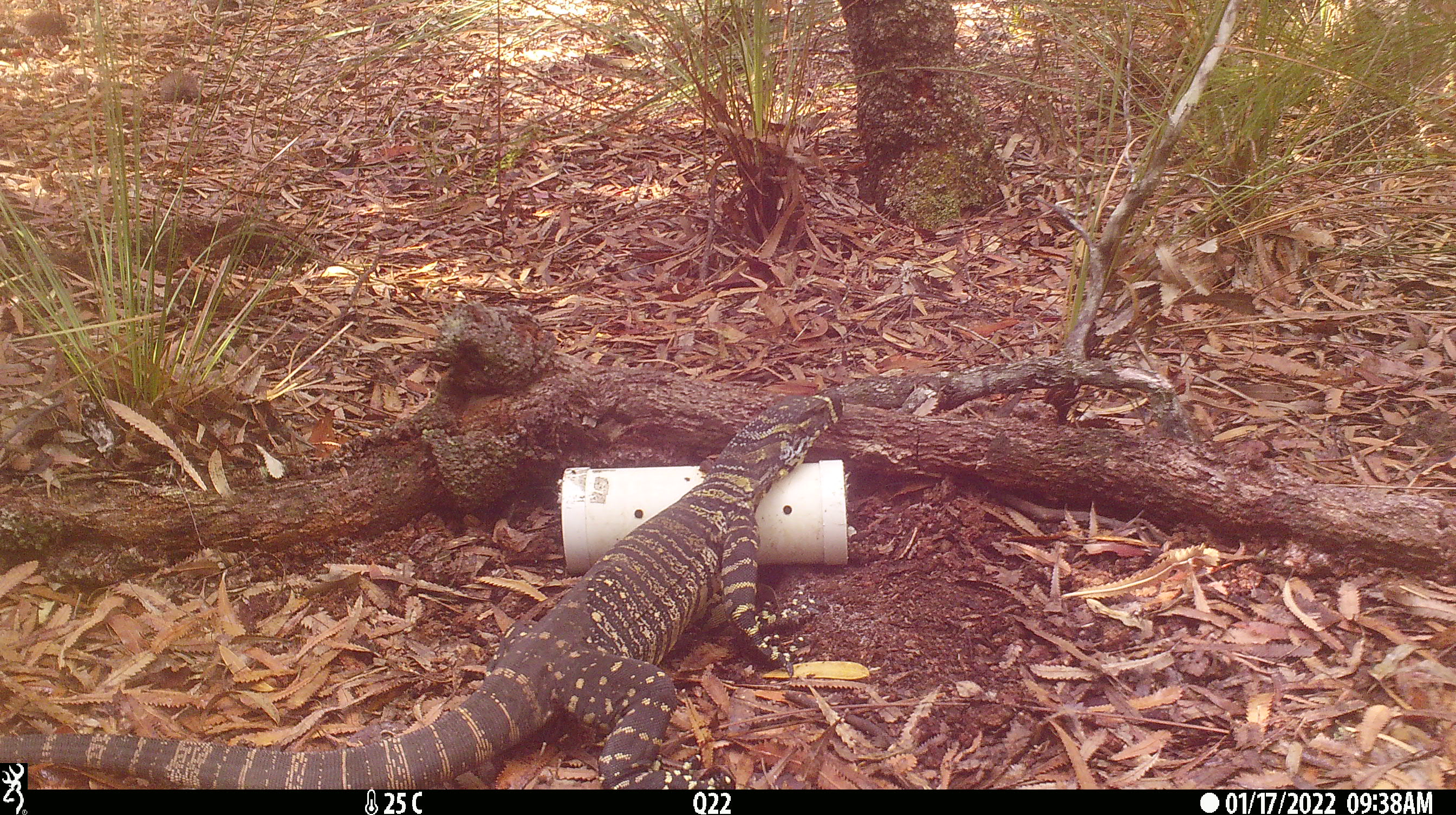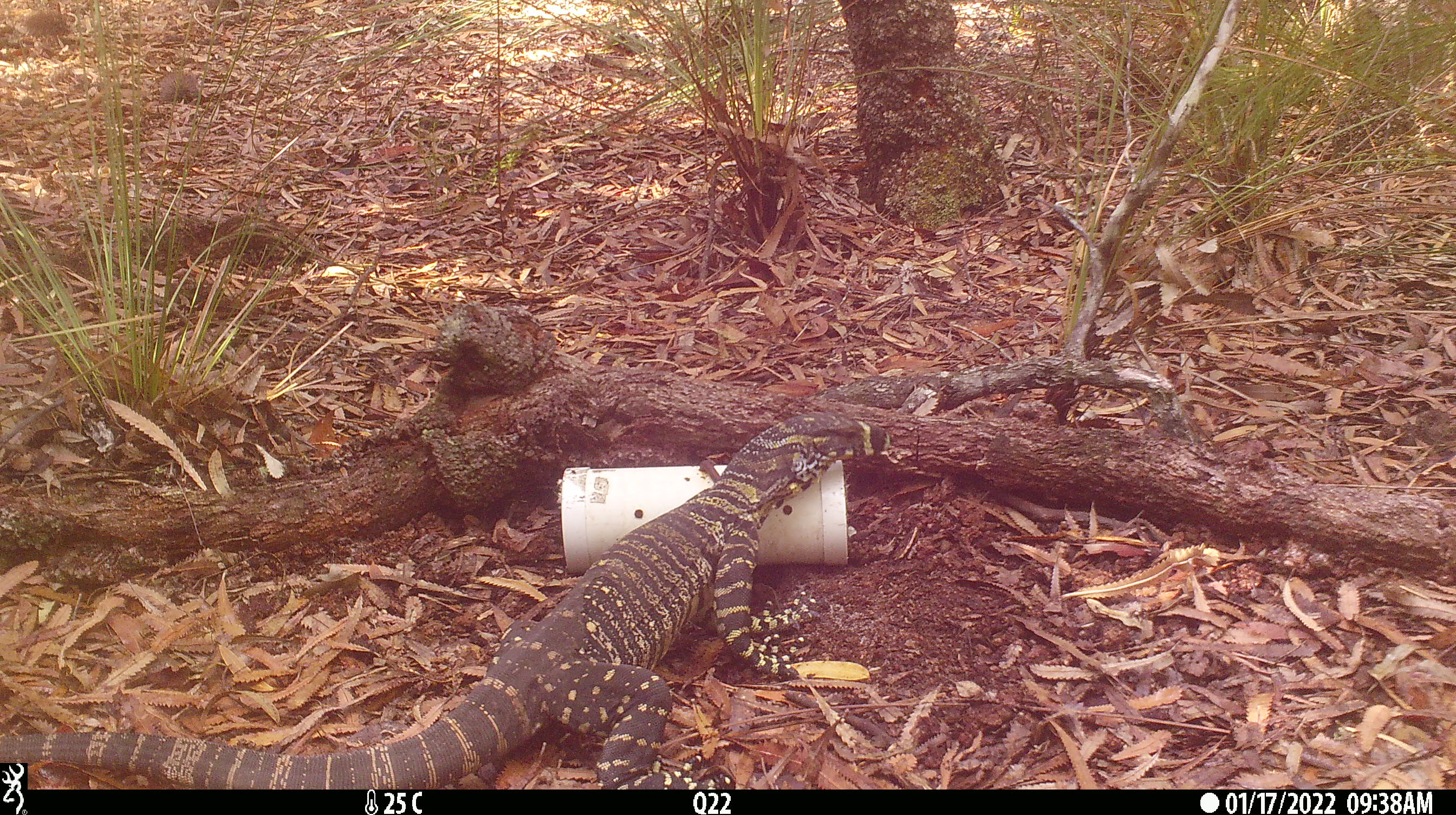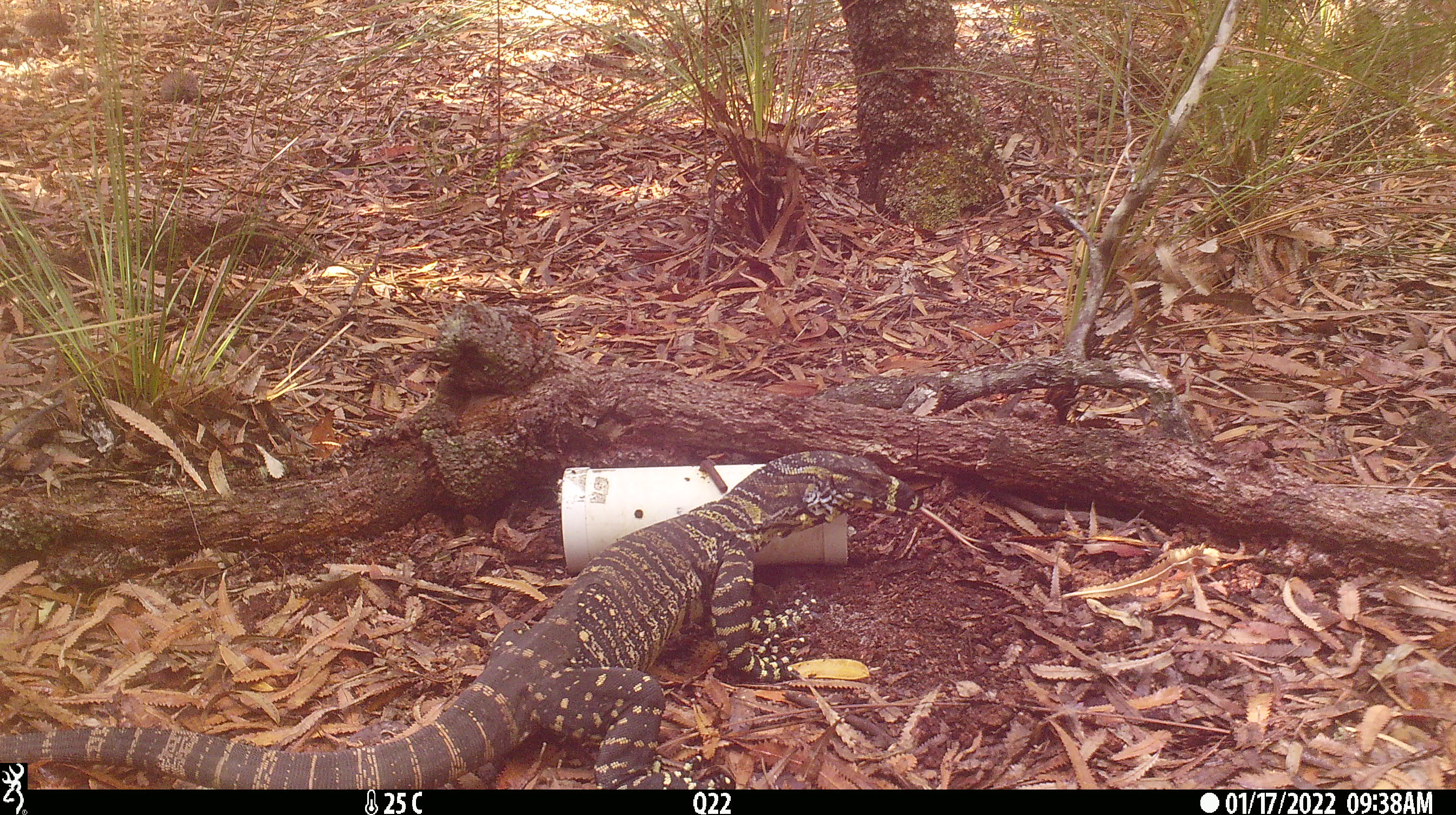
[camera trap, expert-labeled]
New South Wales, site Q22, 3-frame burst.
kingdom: Animalia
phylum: Chordata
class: Reptilia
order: Squamata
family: Varanidae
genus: Varanus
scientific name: Varanus varius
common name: lace monitor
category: goanna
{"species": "goanna (lace monitor) (Varanus varius)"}